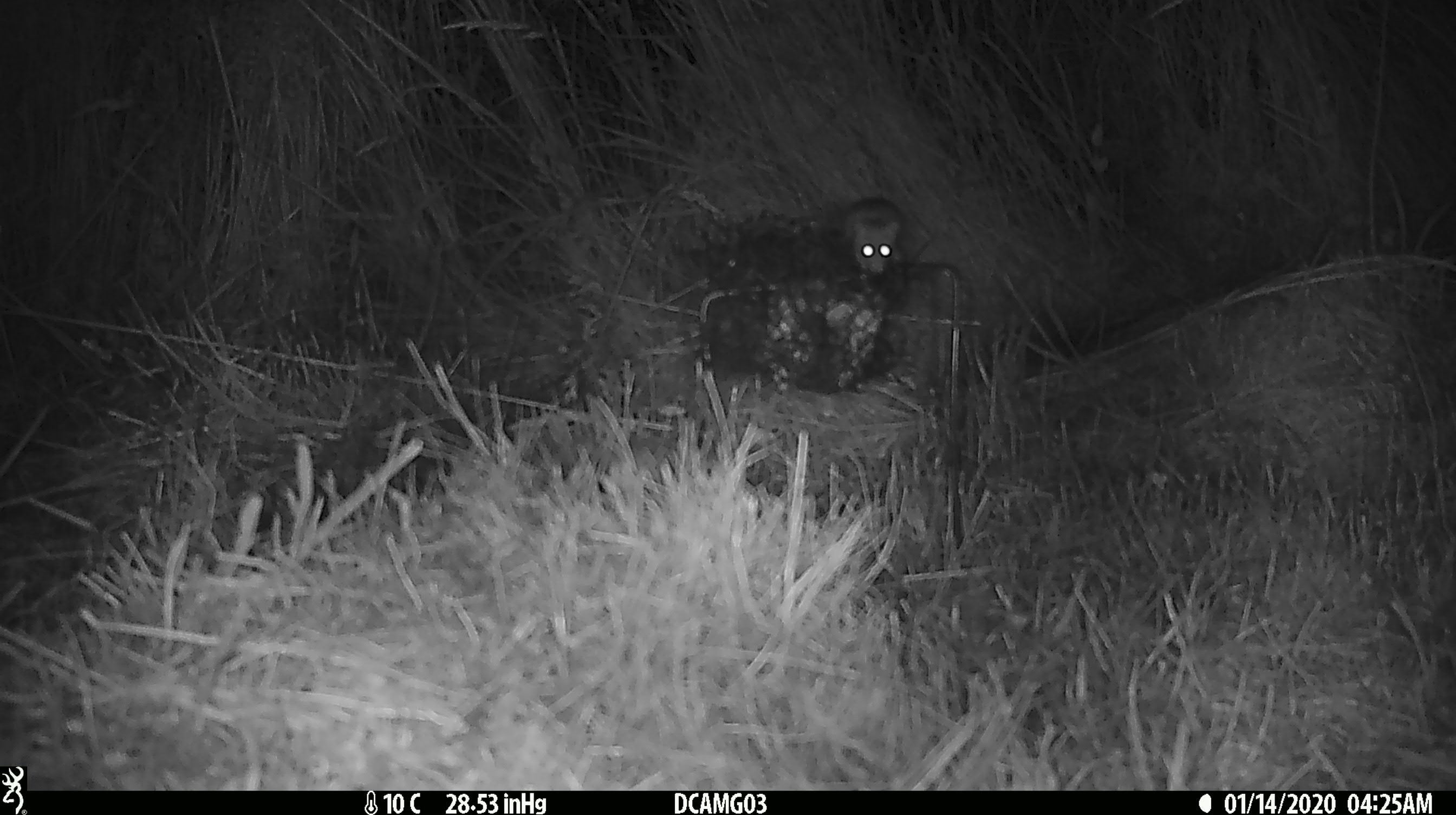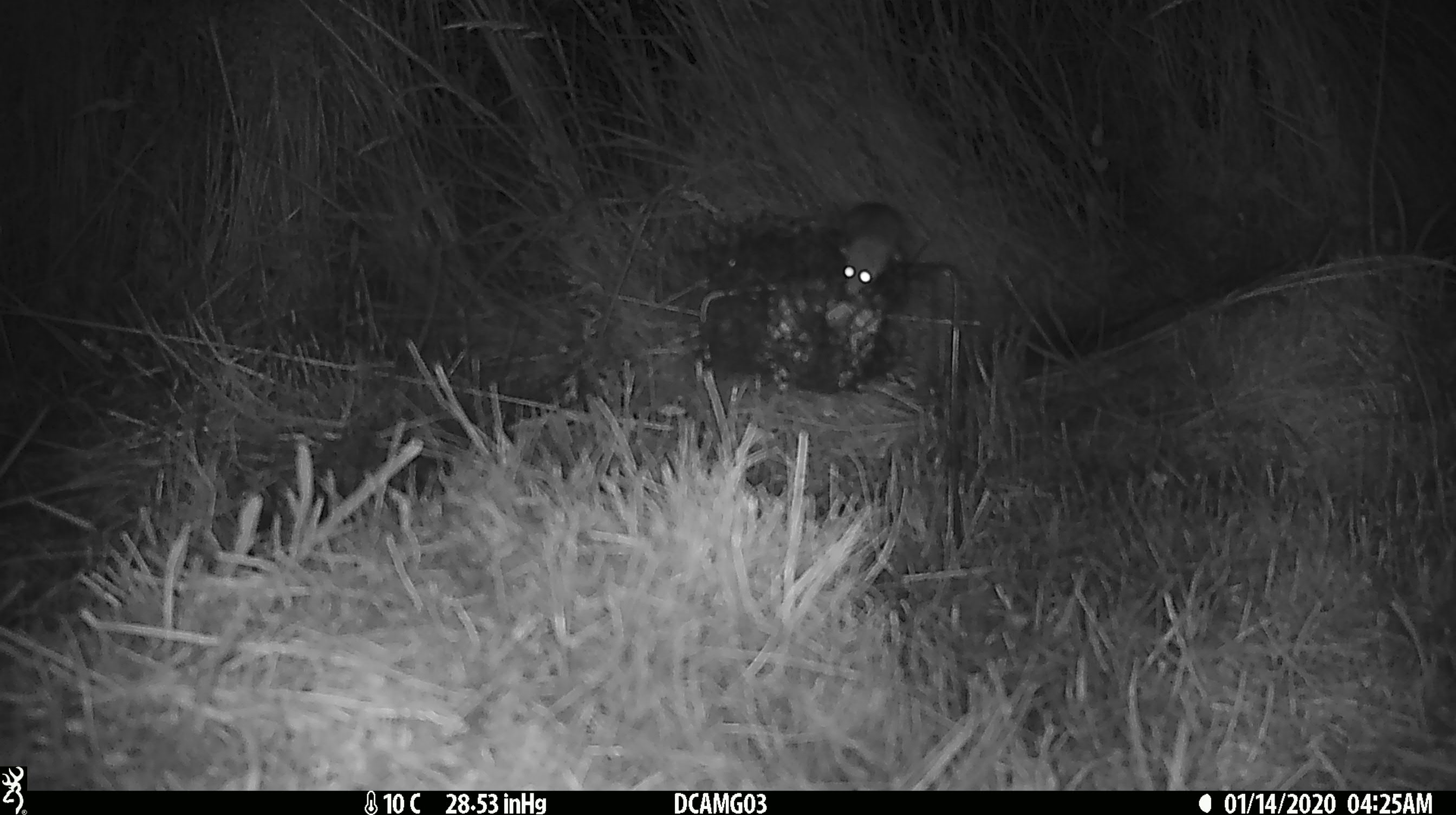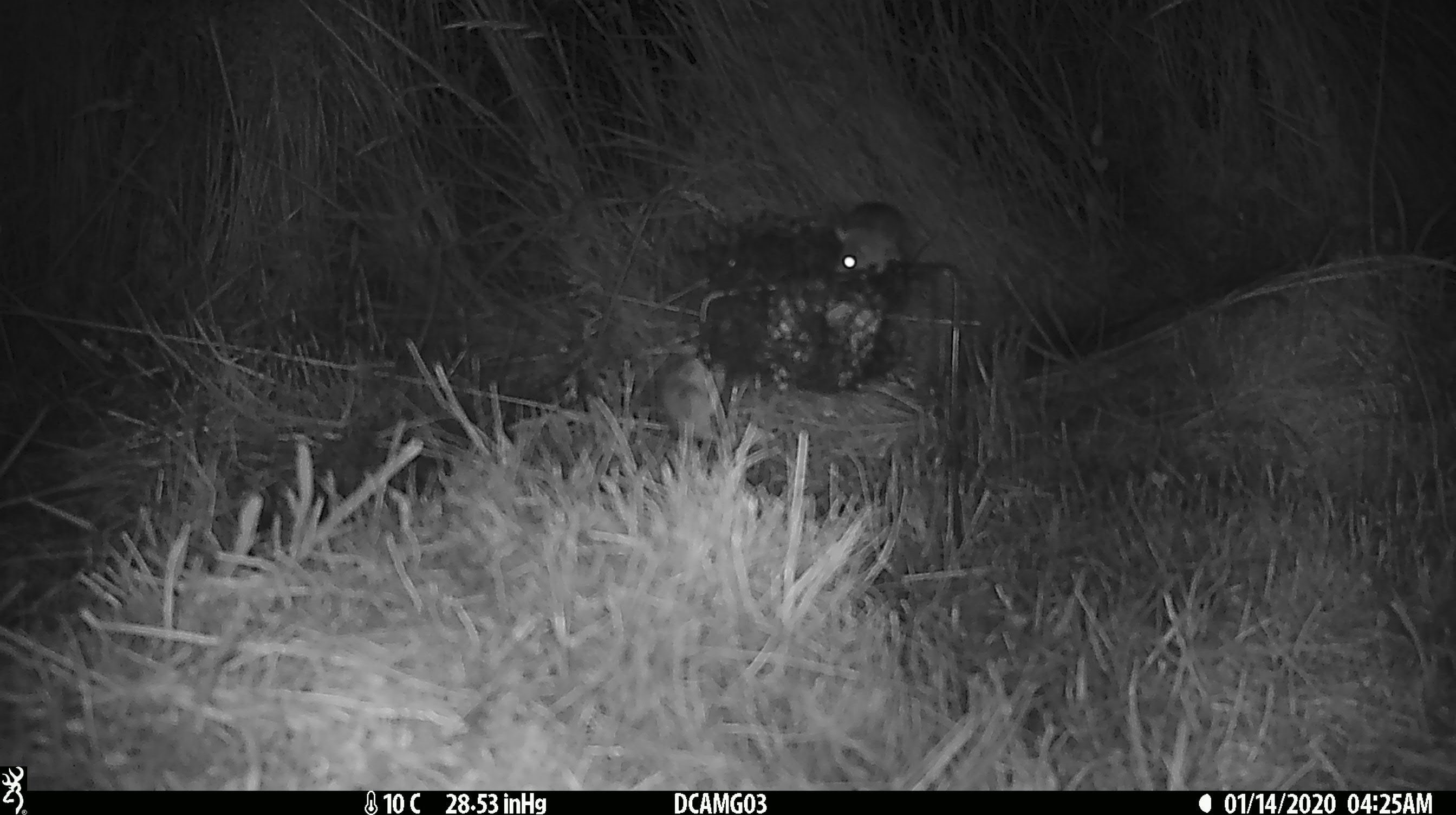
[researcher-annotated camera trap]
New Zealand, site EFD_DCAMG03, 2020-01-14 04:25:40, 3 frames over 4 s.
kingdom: Animalia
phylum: Chordata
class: Mammalia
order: Rodentia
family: Muridae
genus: Mus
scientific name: Mus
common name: mouse